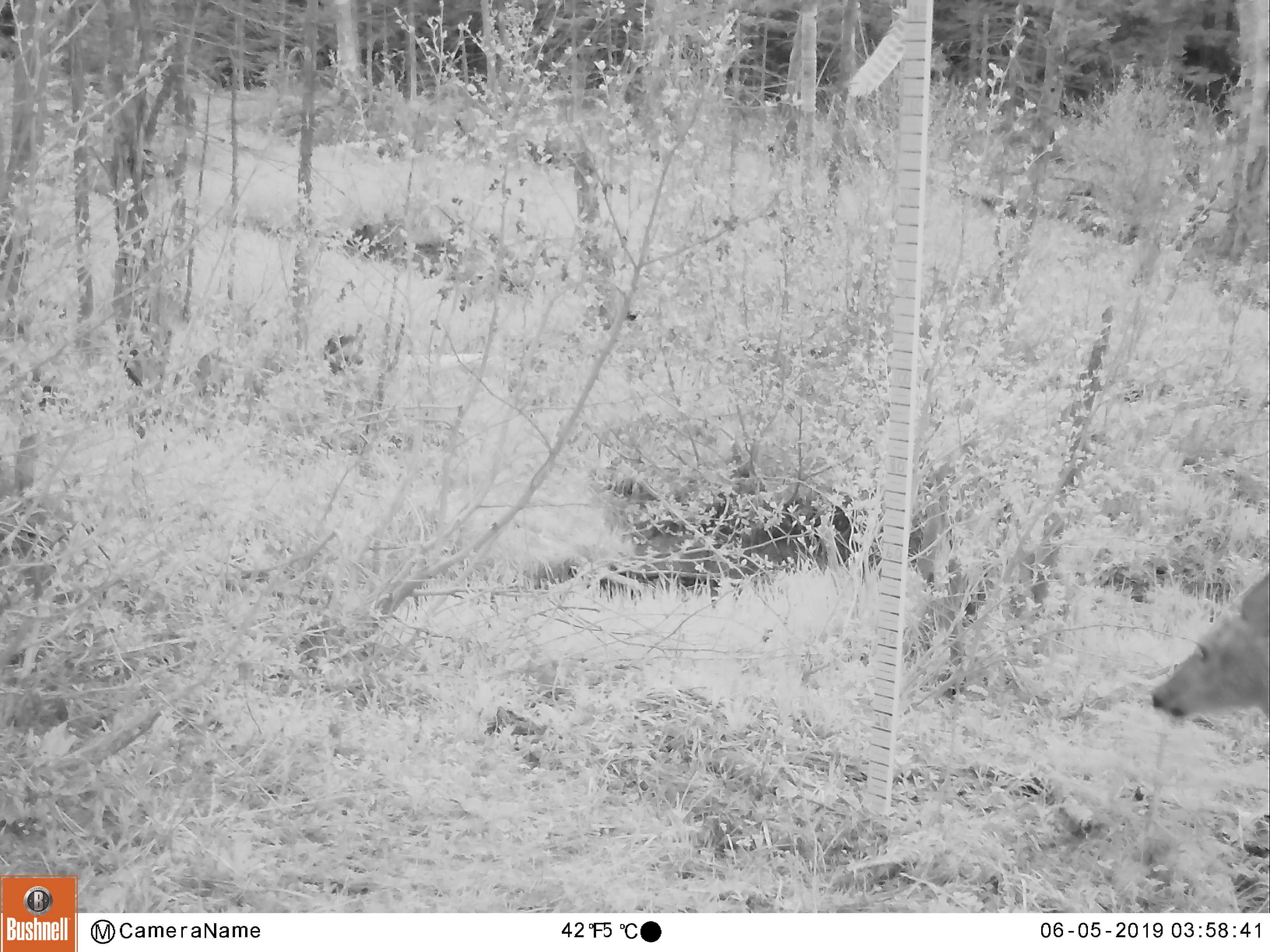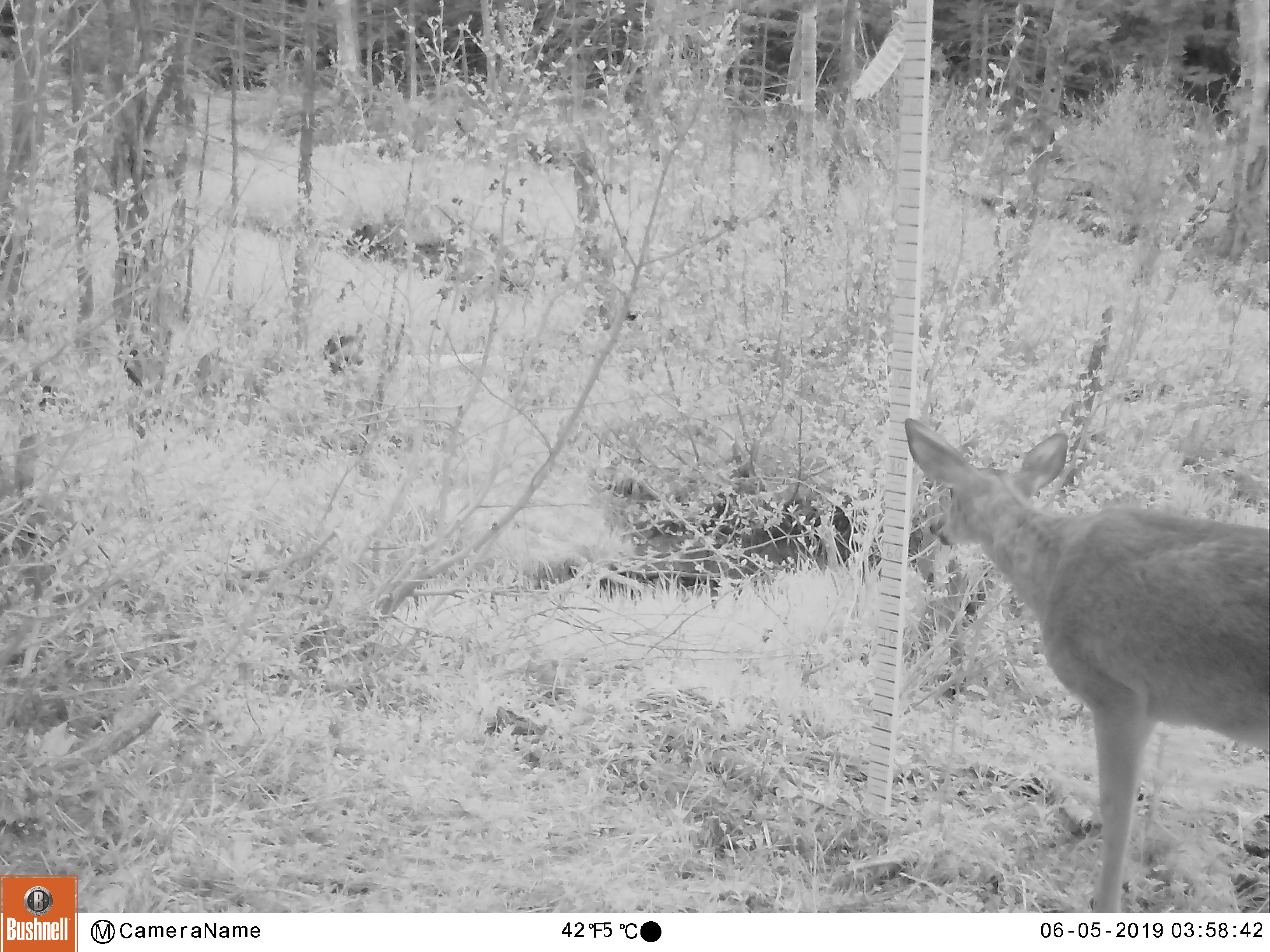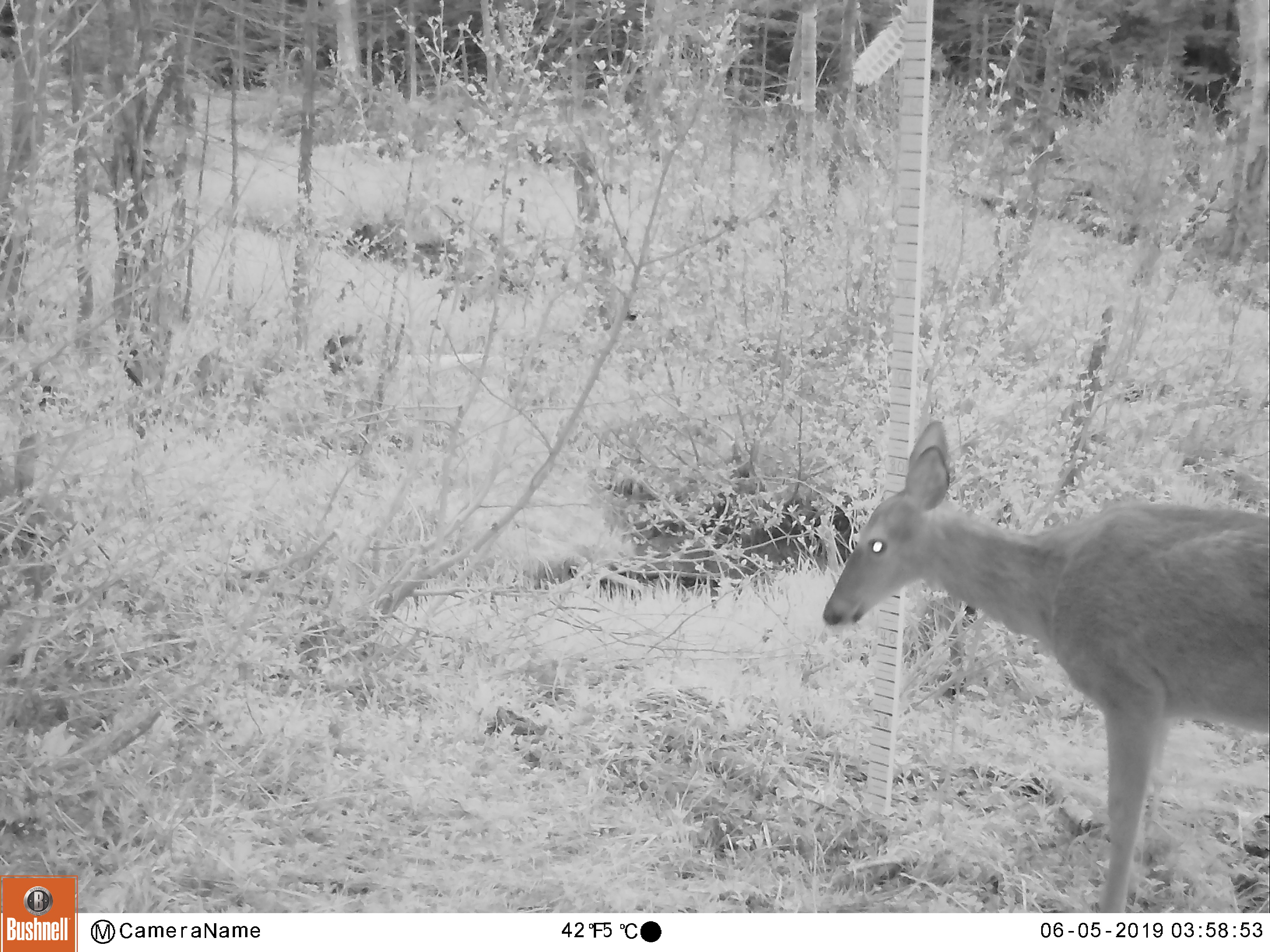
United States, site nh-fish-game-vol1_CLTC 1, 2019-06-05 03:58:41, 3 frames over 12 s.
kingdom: Animalia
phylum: Chordata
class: Mammalia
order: Artiodactyla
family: Cervidae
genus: Odocoileus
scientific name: Odocoileus virginianus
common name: white-tailed deer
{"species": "white-tailed deer (Odocoileus virginianus)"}